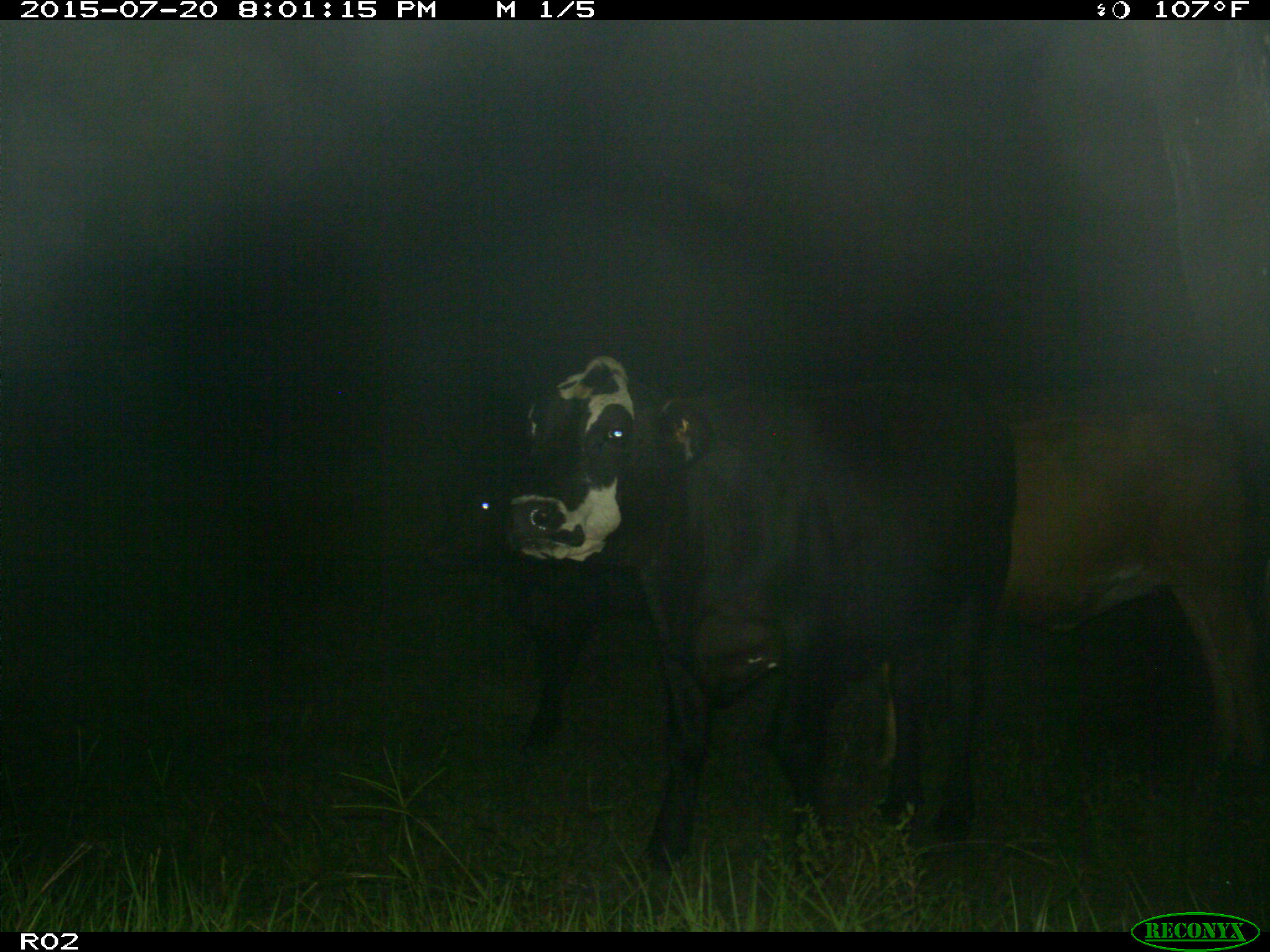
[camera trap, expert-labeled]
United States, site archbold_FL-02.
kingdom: Animalia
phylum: Chordata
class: Mammalia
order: Artiodactyla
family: Bovidae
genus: Bos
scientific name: Bos taurus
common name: domestic cow